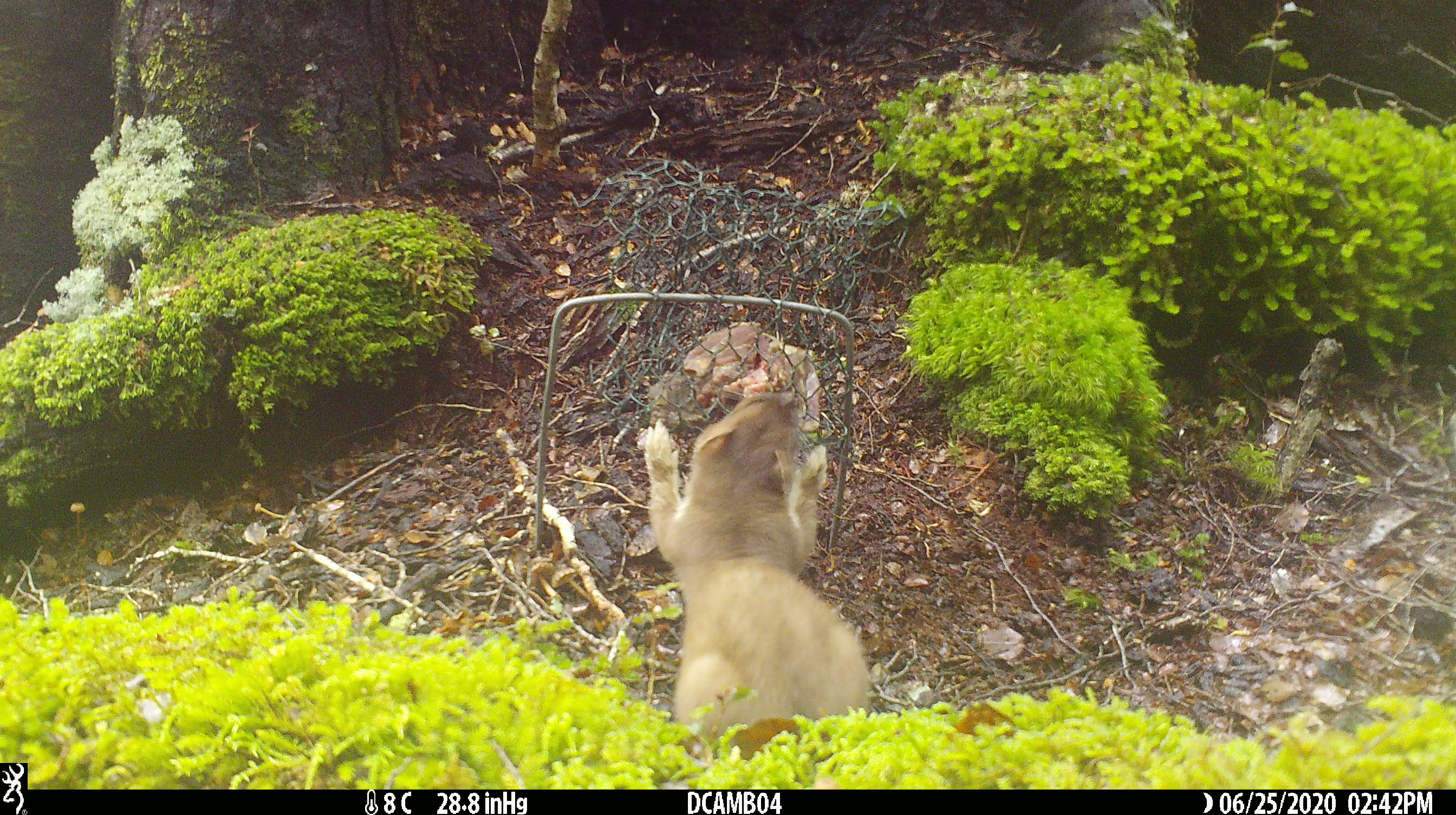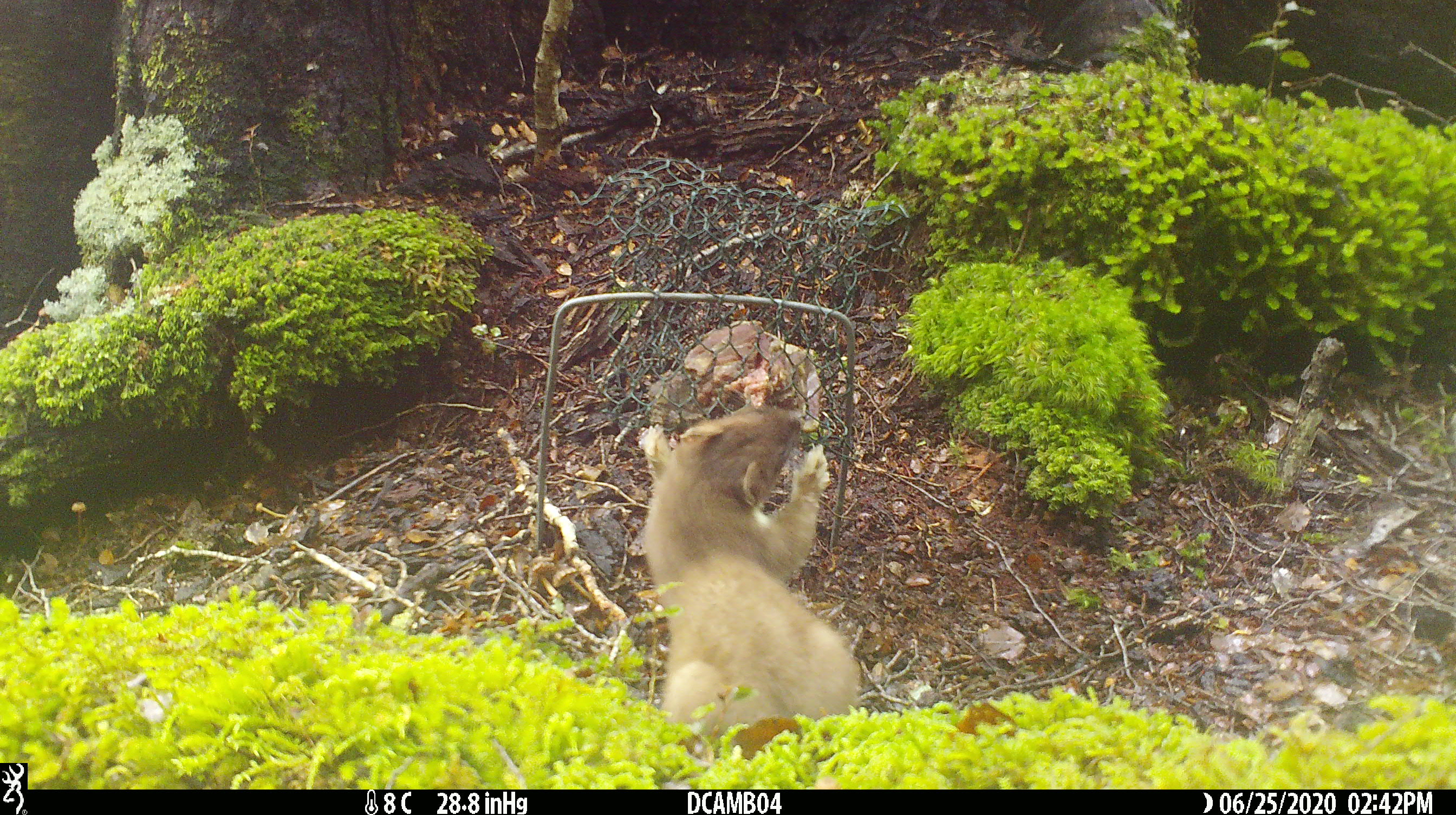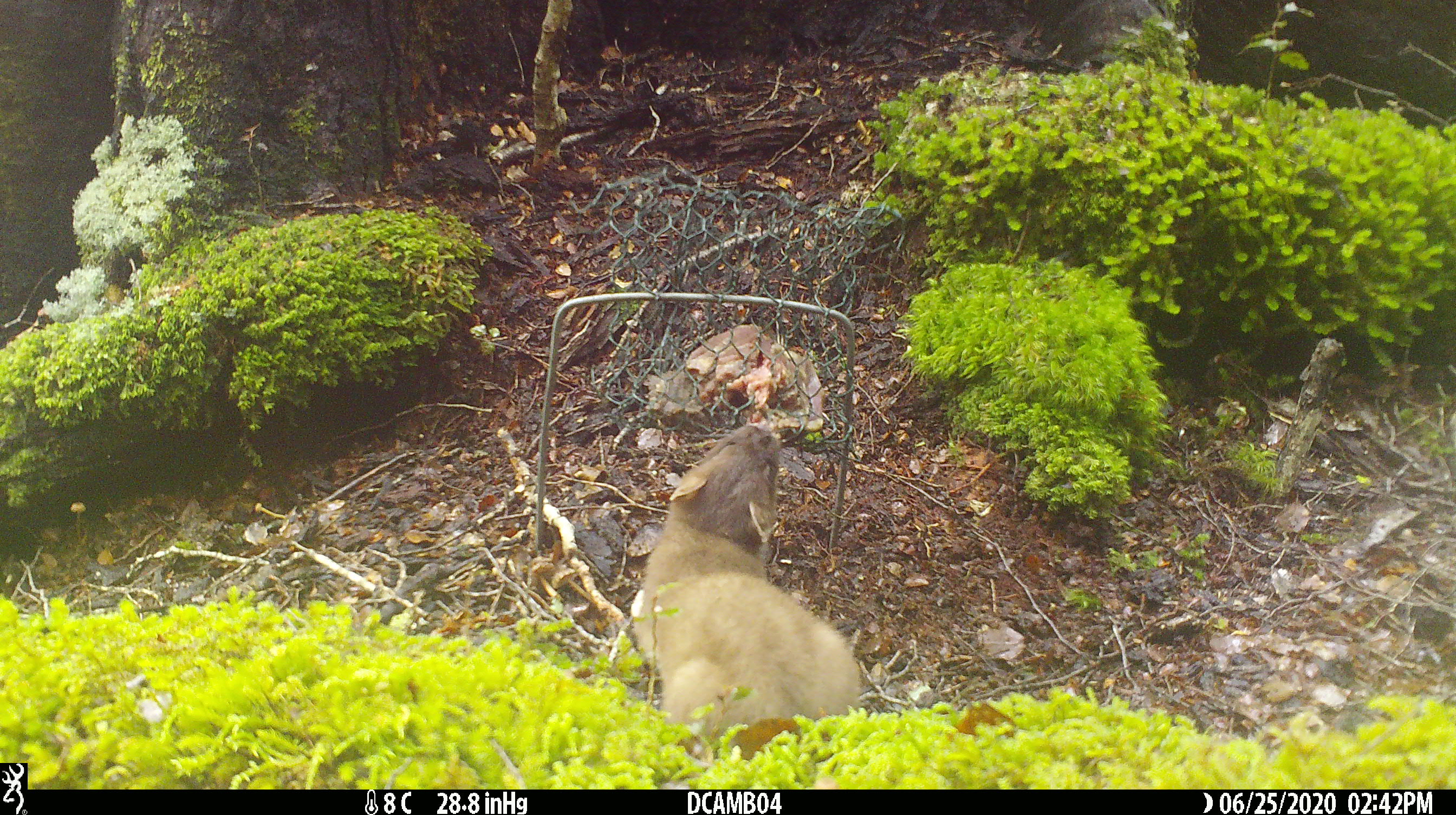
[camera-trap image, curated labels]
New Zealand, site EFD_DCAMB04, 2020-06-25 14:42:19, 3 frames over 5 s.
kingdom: Animalia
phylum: Chordata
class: Mammalia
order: Carnivora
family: Mustelidae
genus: Mustela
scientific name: Mustela erminea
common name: stoat